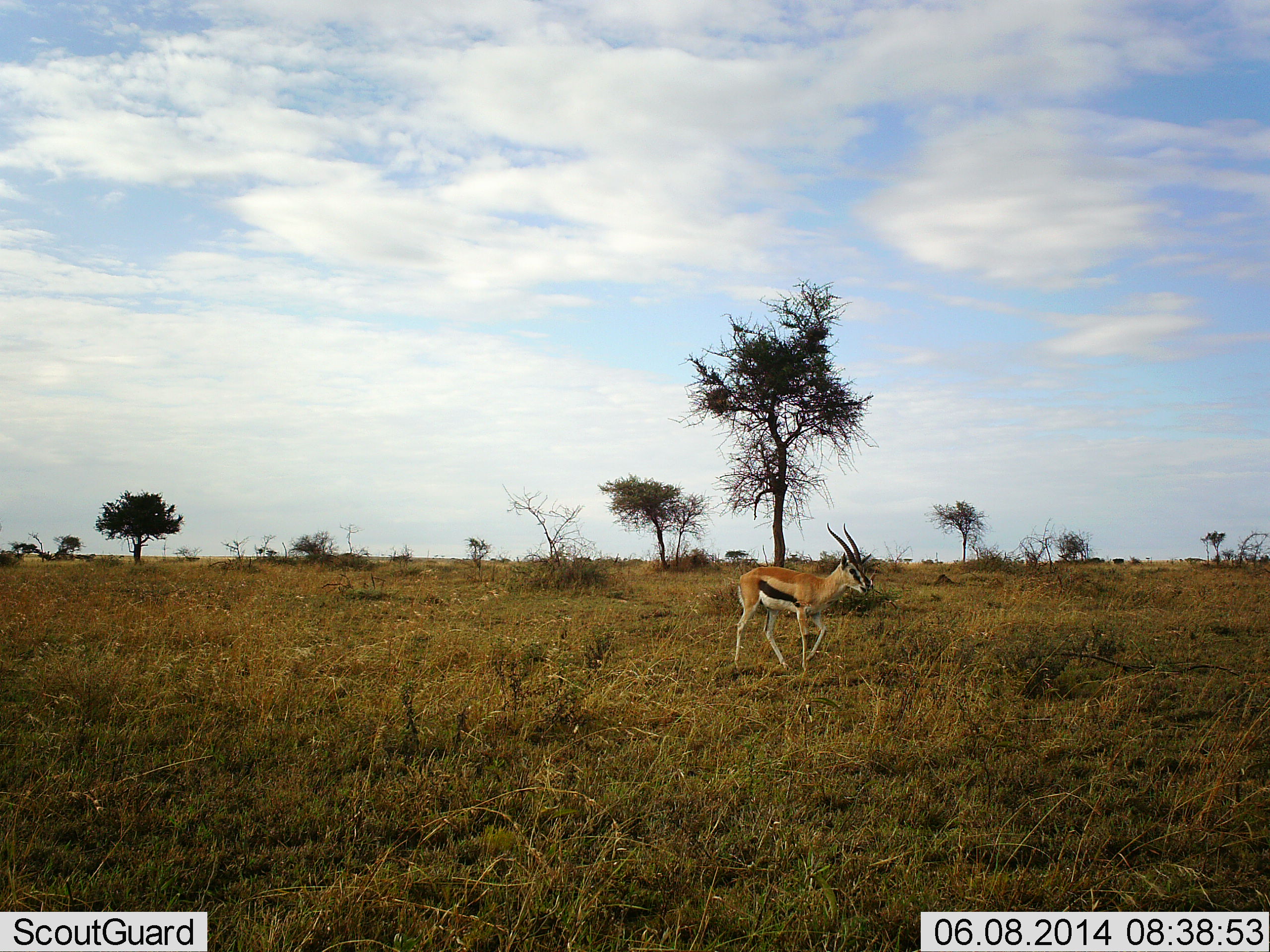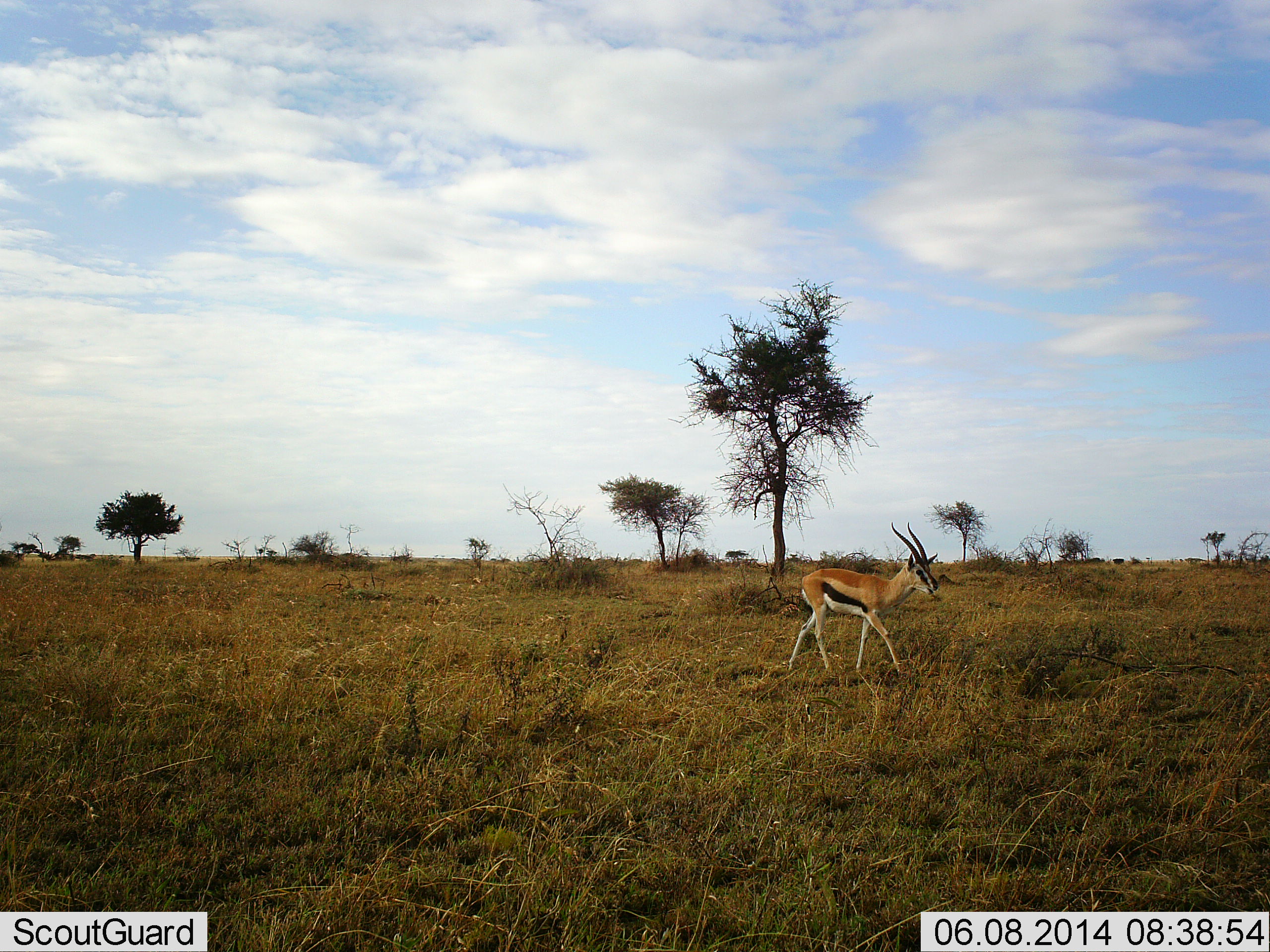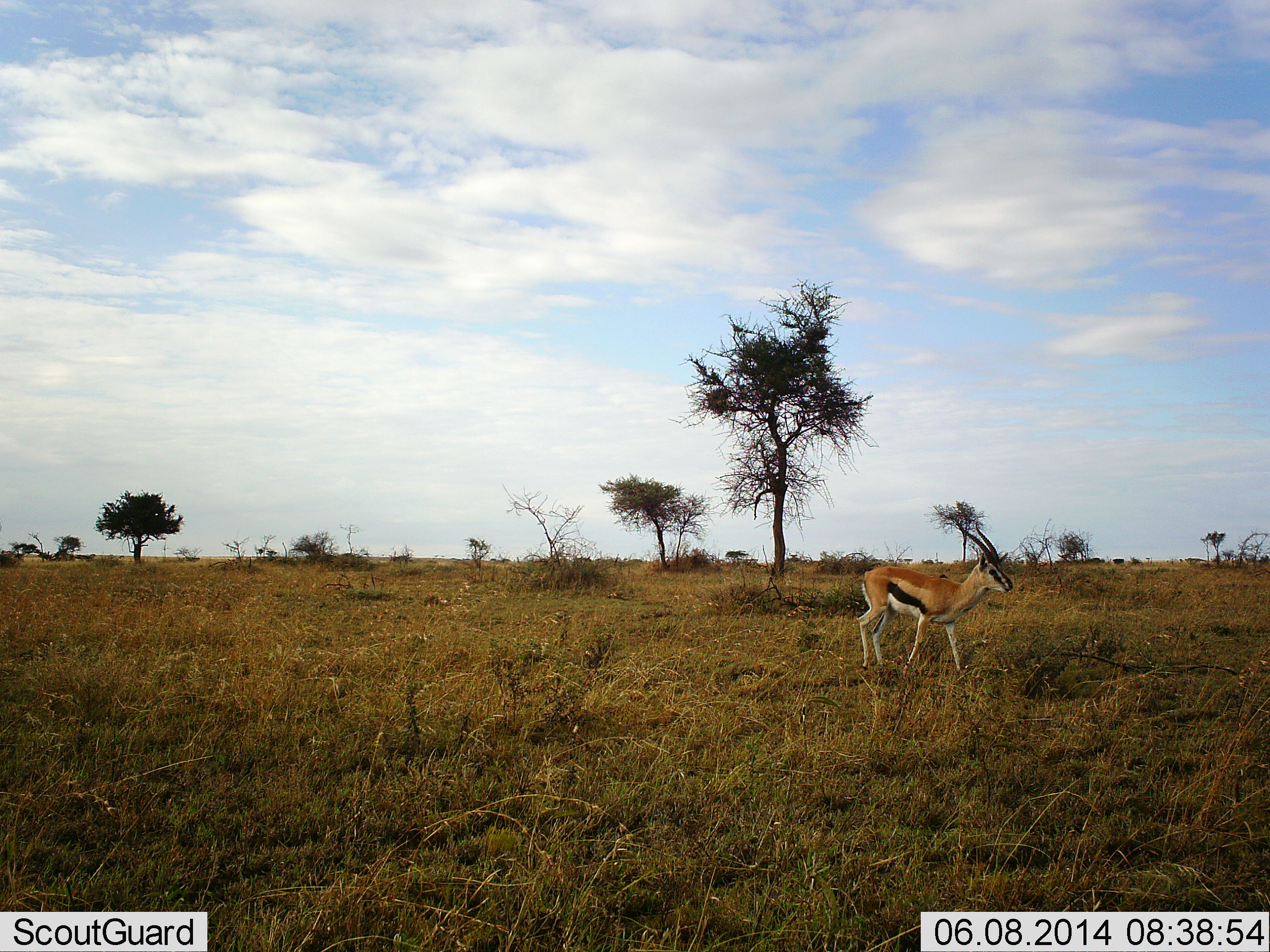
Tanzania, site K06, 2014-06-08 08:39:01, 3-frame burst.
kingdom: Animalia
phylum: Chordata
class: Mammalia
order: Artiodactyla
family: Bovidae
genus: Eudorcas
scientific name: Eudorcas thomsonii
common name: thomson's gazelle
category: gazellethomsons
Gazellethomsons (thomson's gazelle) (Eudorcas thomsonii), count 1. Behavior (volunteer vote fractions): standing 0%, resting 0%, moving 100%, interacting 0%. Young present (vote fraction): 0%. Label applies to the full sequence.